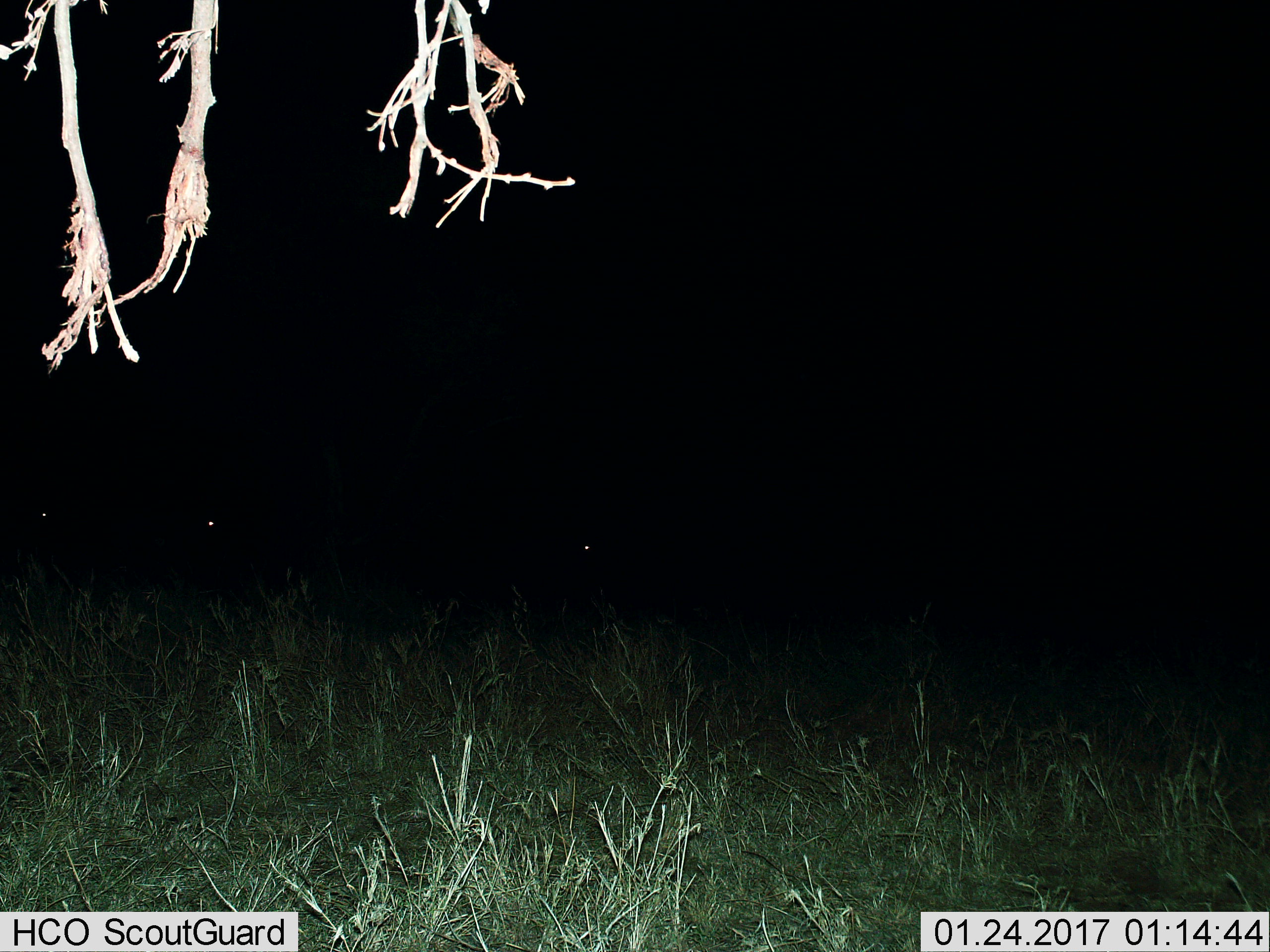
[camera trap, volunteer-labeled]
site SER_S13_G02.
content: unidentified animal